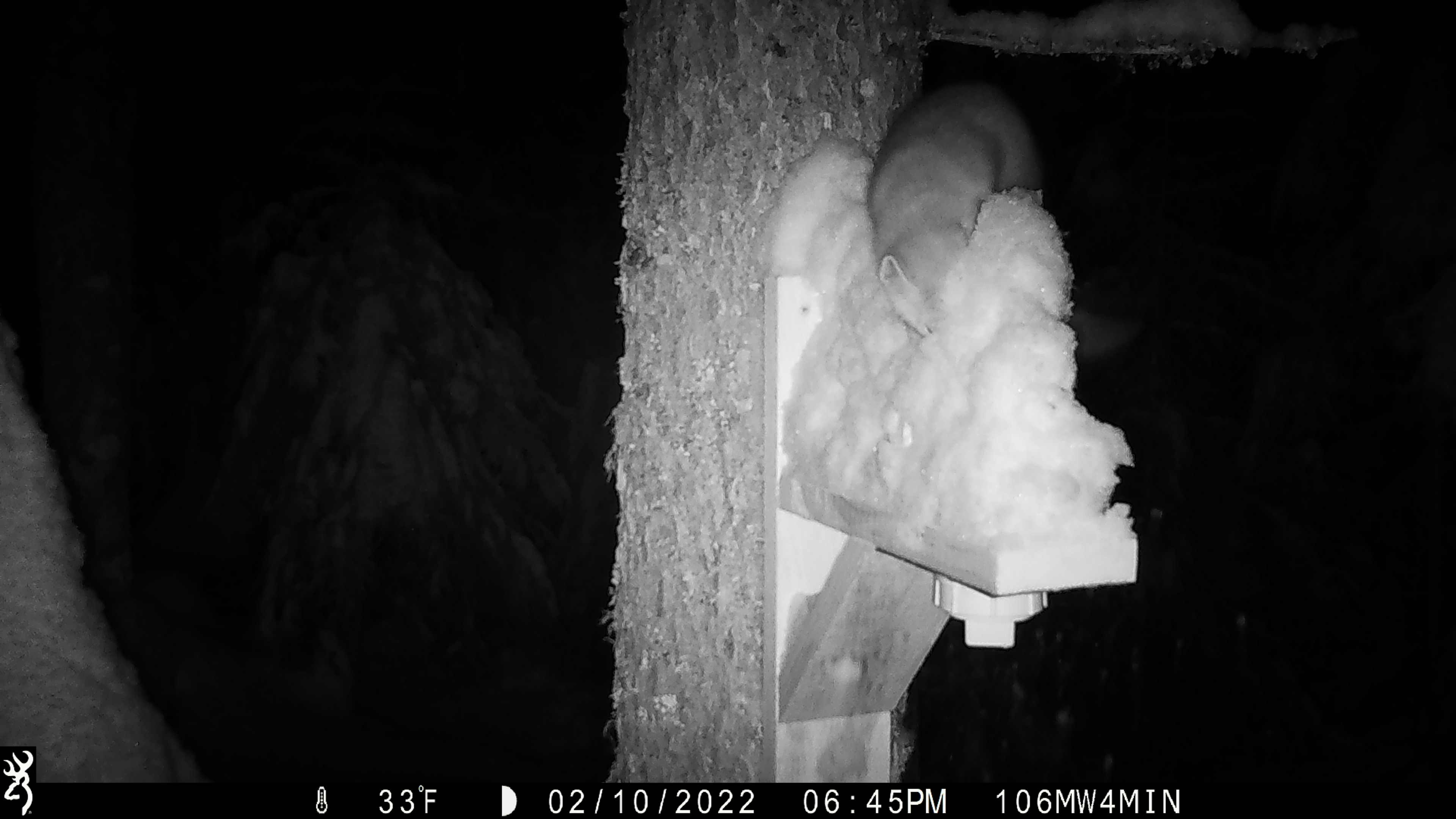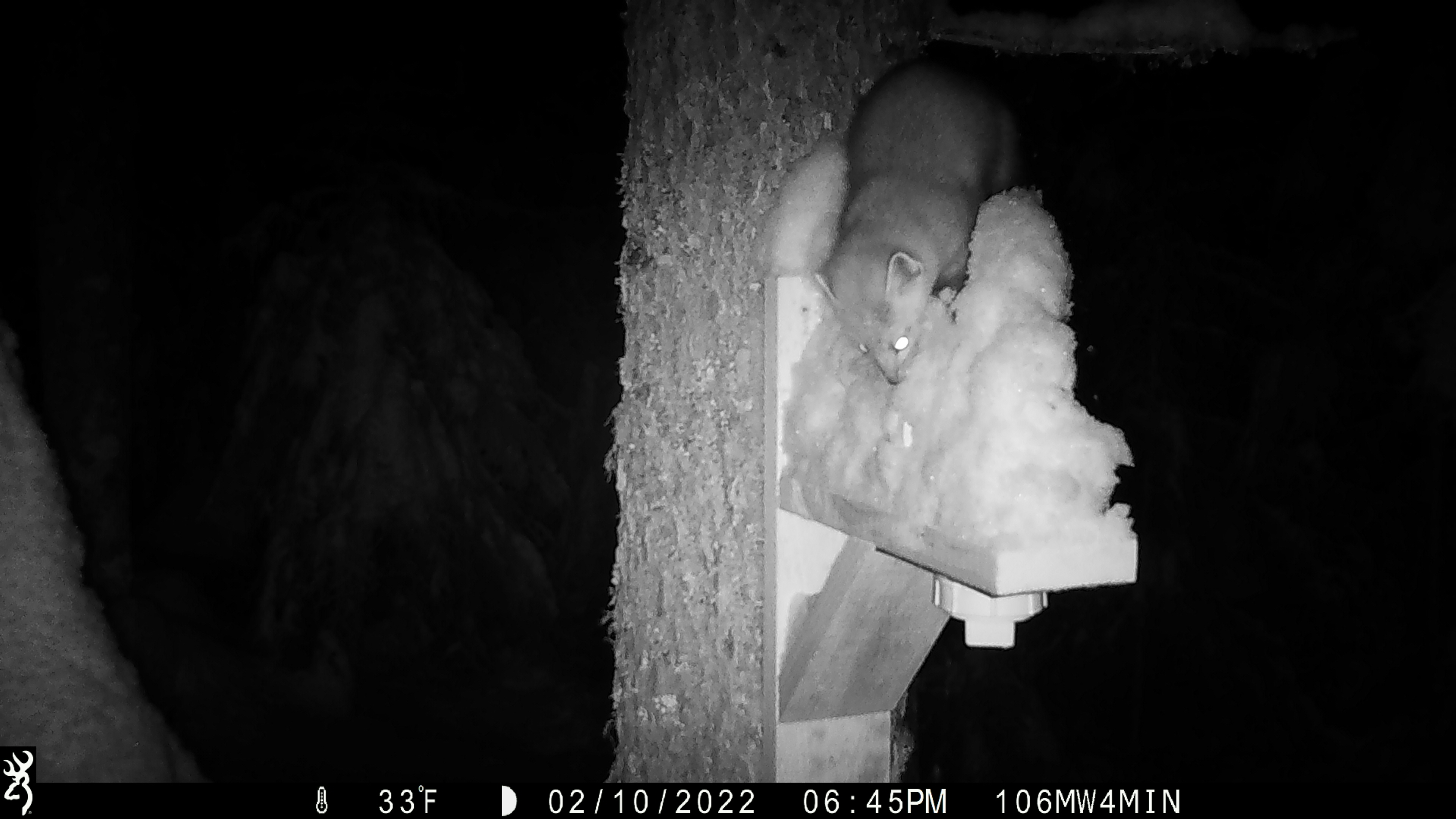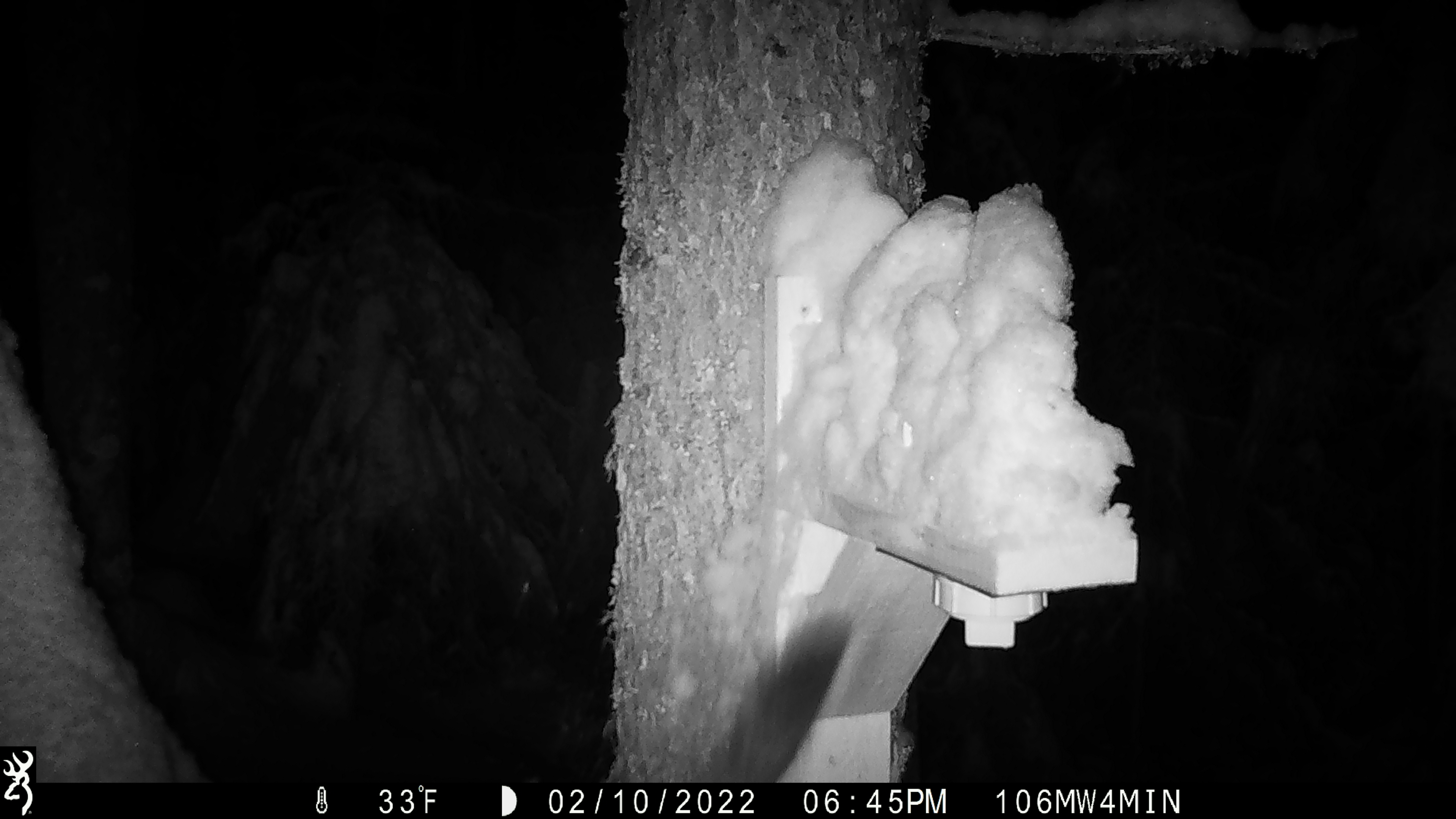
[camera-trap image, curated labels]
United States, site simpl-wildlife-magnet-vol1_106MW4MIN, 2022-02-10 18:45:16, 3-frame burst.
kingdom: Animalia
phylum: Chordata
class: Mammalia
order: Carnivora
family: Mustelidae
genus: Martes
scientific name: Martes americana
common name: american marten